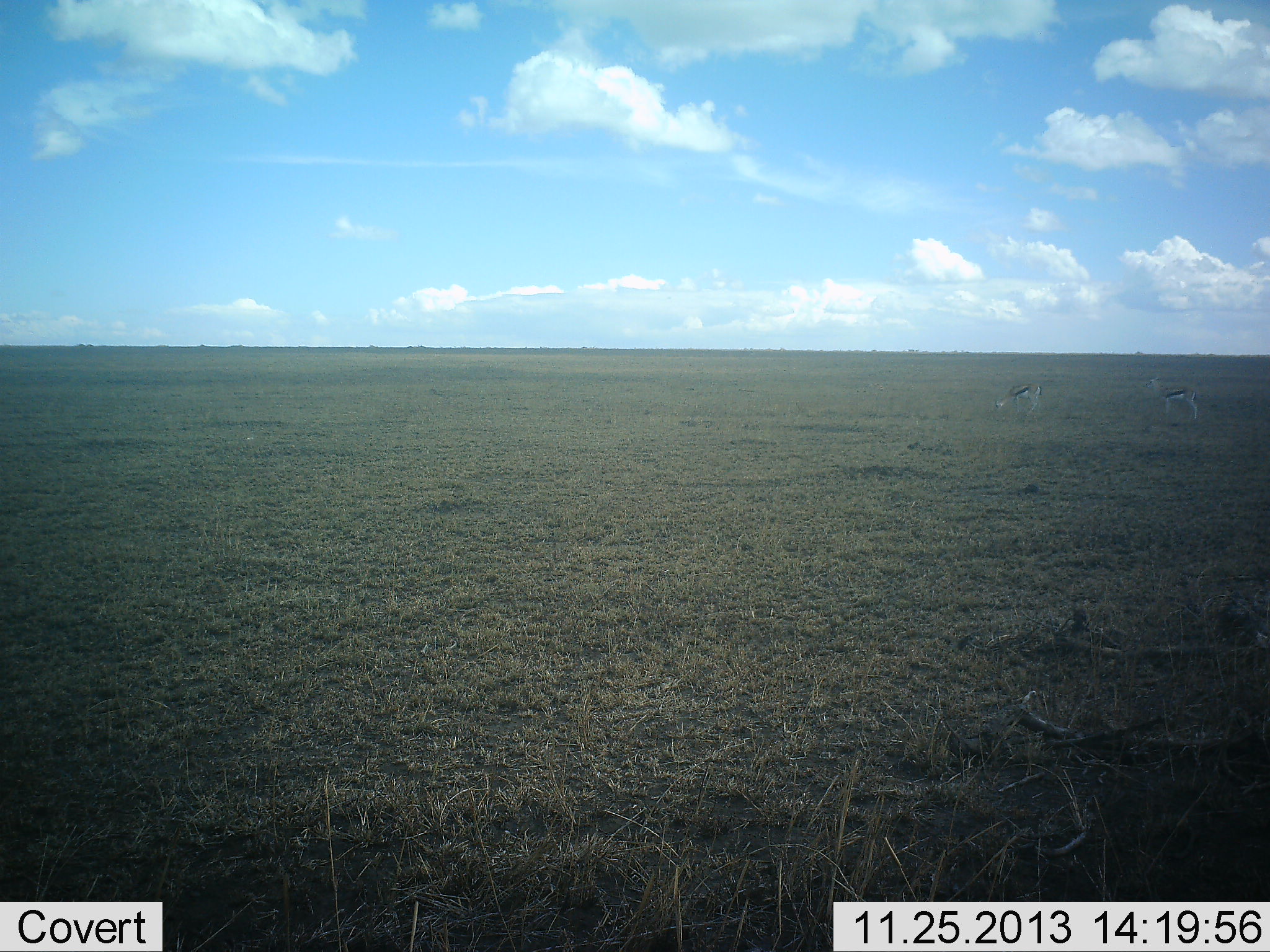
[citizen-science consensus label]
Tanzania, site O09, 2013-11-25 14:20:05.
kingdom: Animalia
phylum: Chordata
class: Mammalia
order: Artiodactyla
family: Bovidae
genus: Eudorcas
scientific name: Eudorcas thomsonii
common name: thomson's gazelle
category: gazellethomsons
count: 2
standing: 80%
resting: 0%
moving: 0%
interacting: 0%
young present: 0%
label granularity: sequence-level